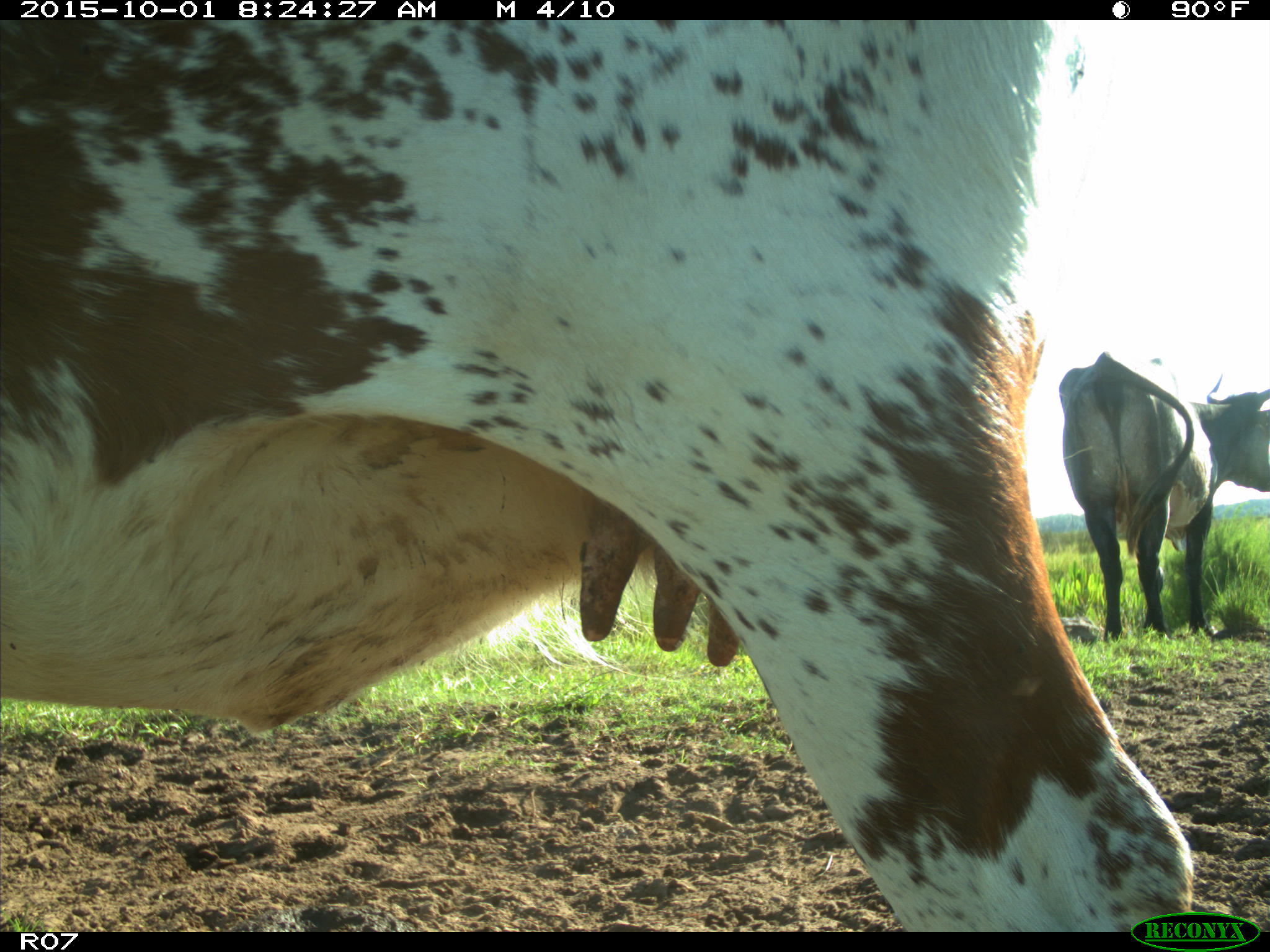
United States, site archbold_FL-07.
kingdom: Animalia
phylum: Chordata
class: Mammalia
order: Artiodactyla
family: Bovidae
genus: Bos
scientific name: Bos taurus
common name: domestic cow